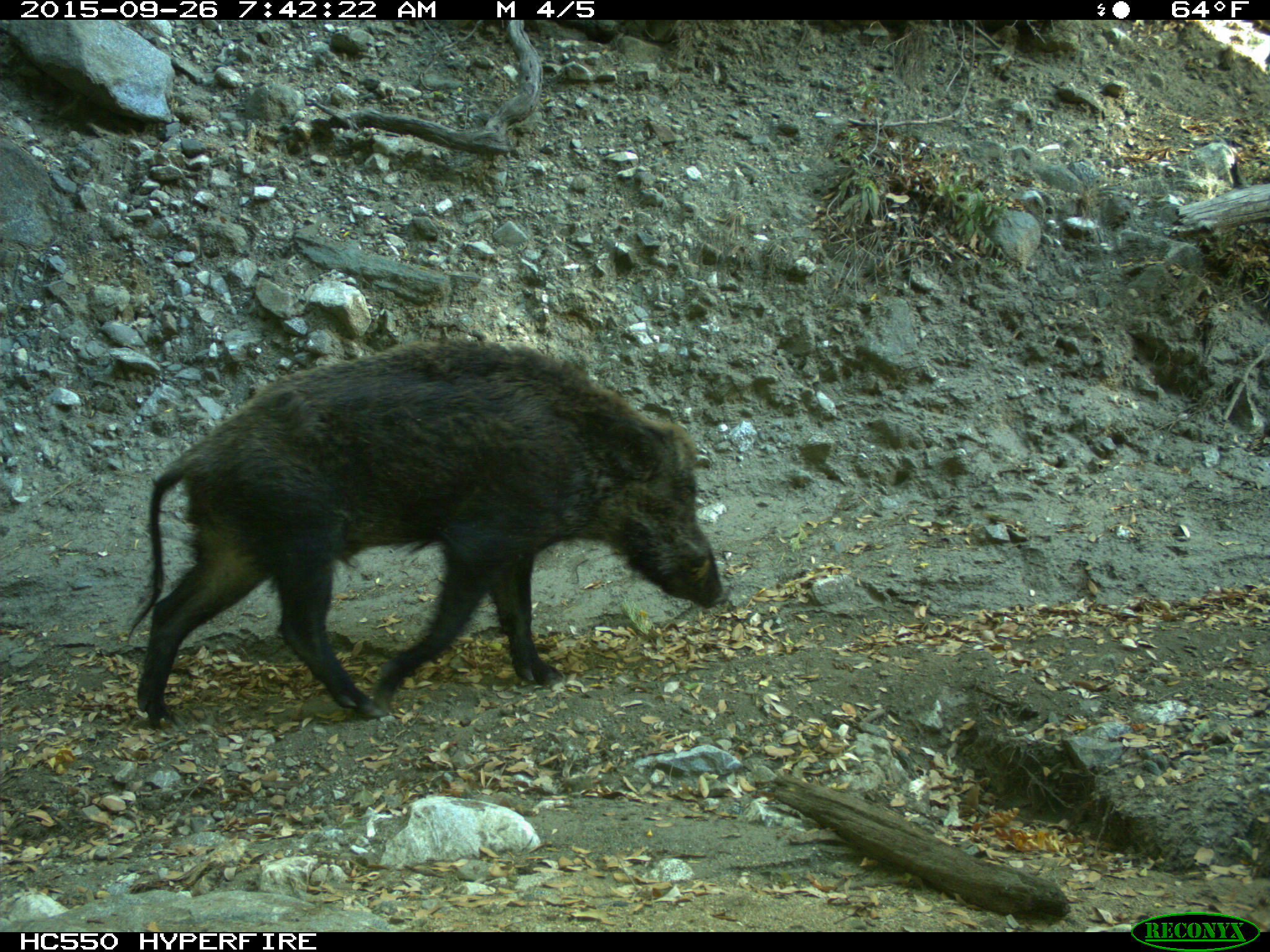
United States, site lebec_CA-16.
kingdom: Animalia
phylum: Chordata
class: Mammalia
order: Artiodactyla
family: Suidae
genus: Sus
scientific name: Sus scrofa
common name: wild boar